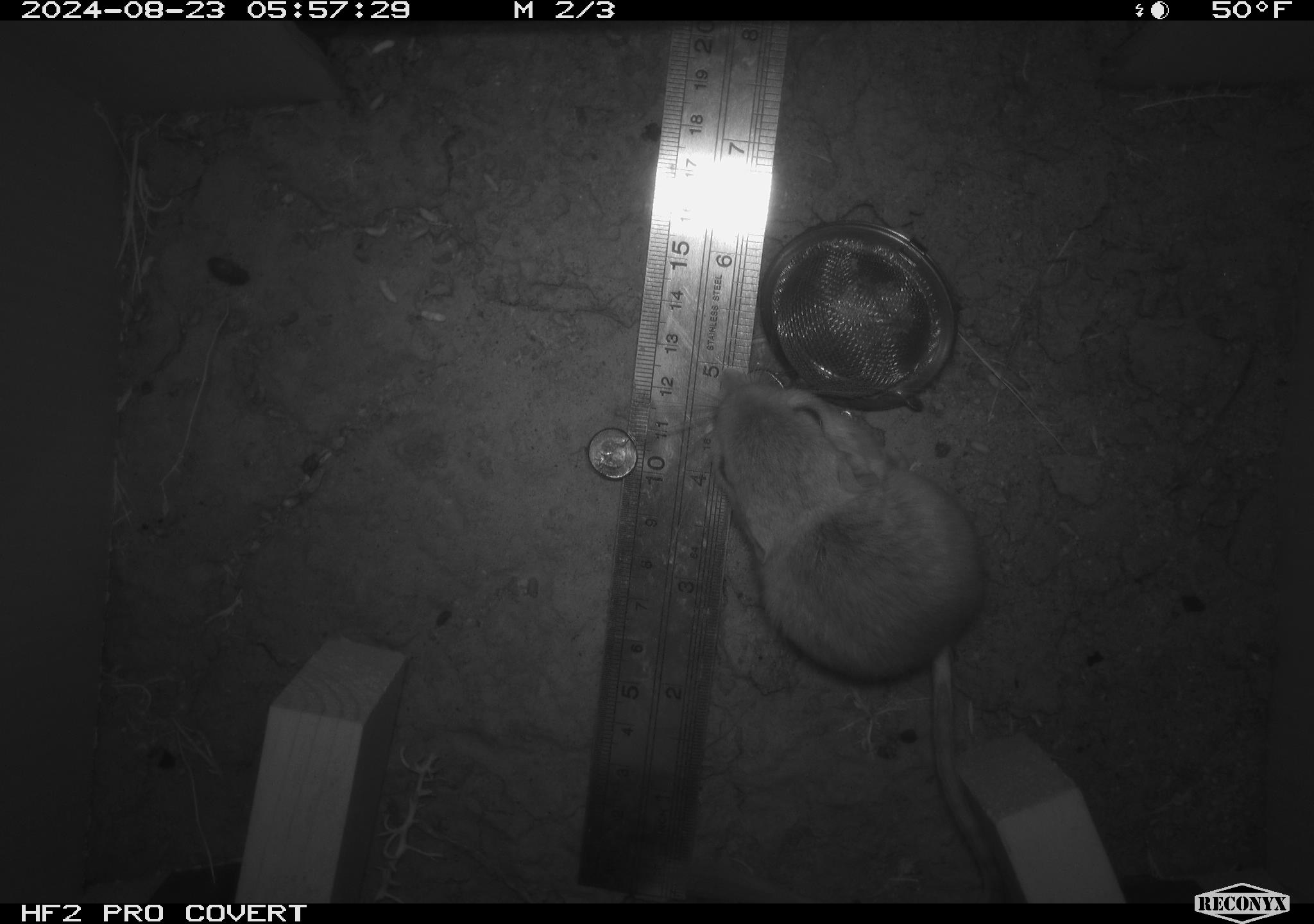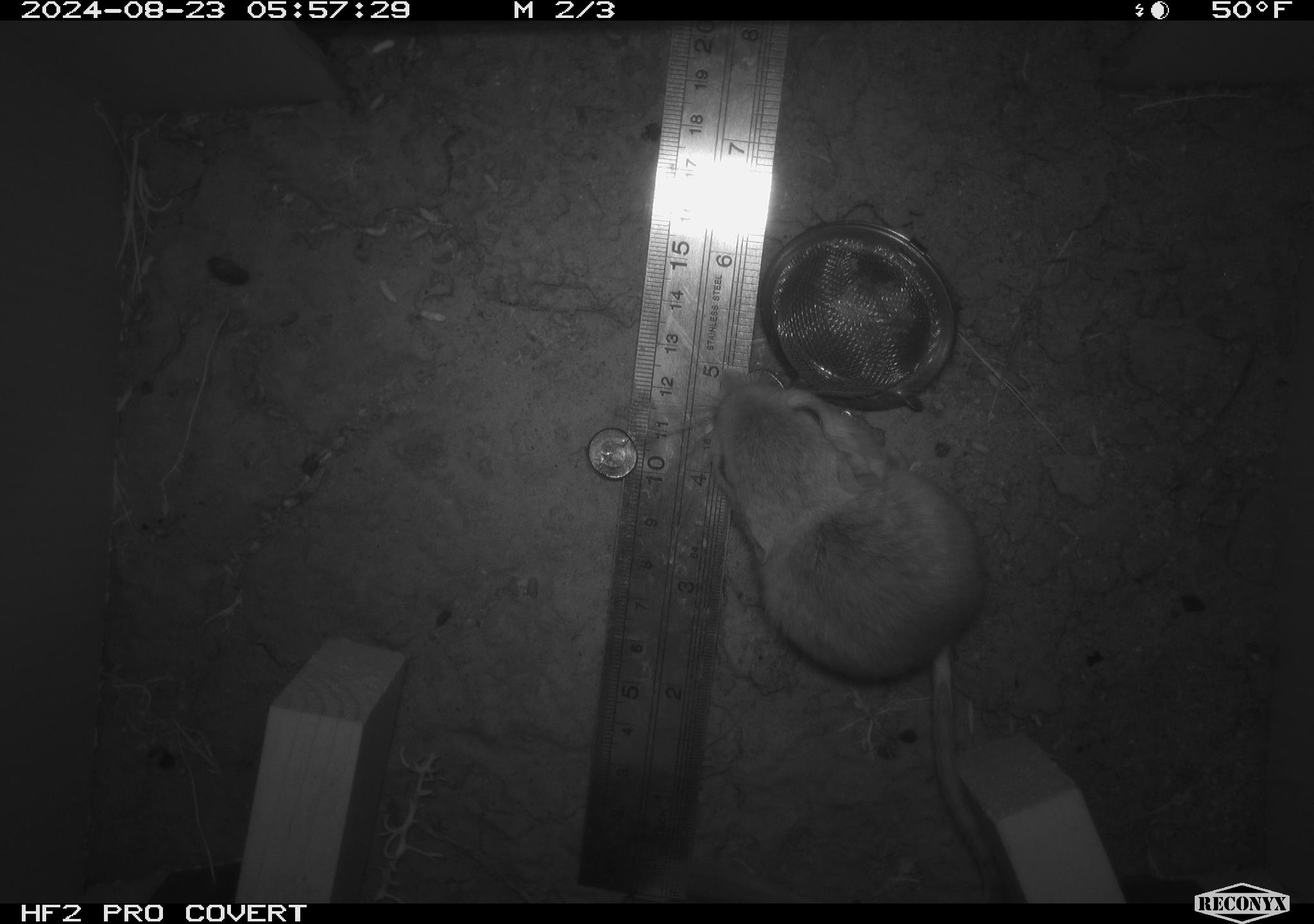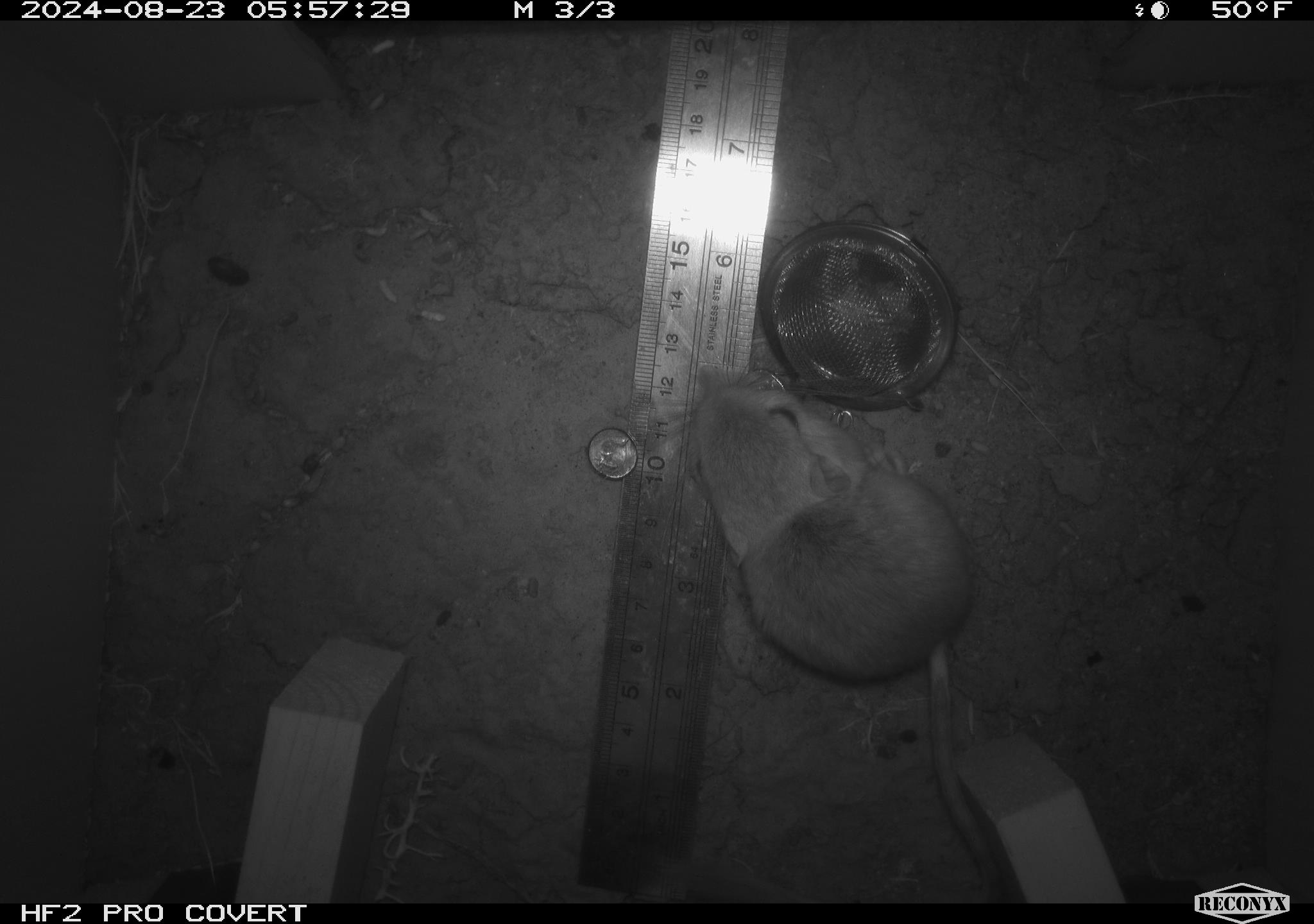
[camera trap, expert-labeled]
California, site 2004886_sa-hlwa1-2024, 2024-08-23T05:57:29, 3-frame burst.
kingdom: Animalia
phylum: Chordata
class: Mammalia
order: Rodentia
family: Heteromyidae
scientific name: Heteromyidae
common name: kangaroo rats and pocket mice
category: heteromyidae family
Heteromyidae family (kangaroo rats and pocket mice) (Heteromyidae).